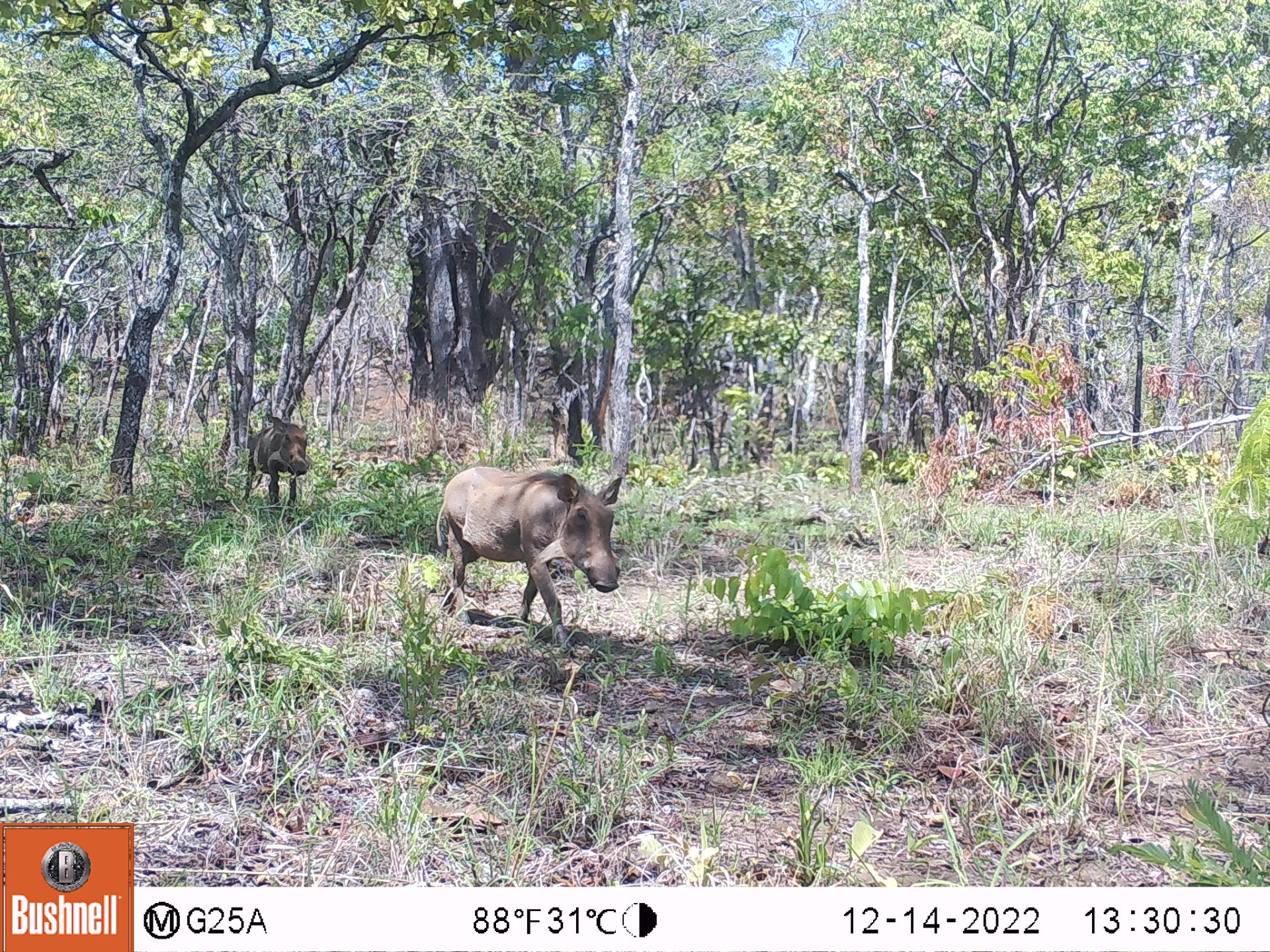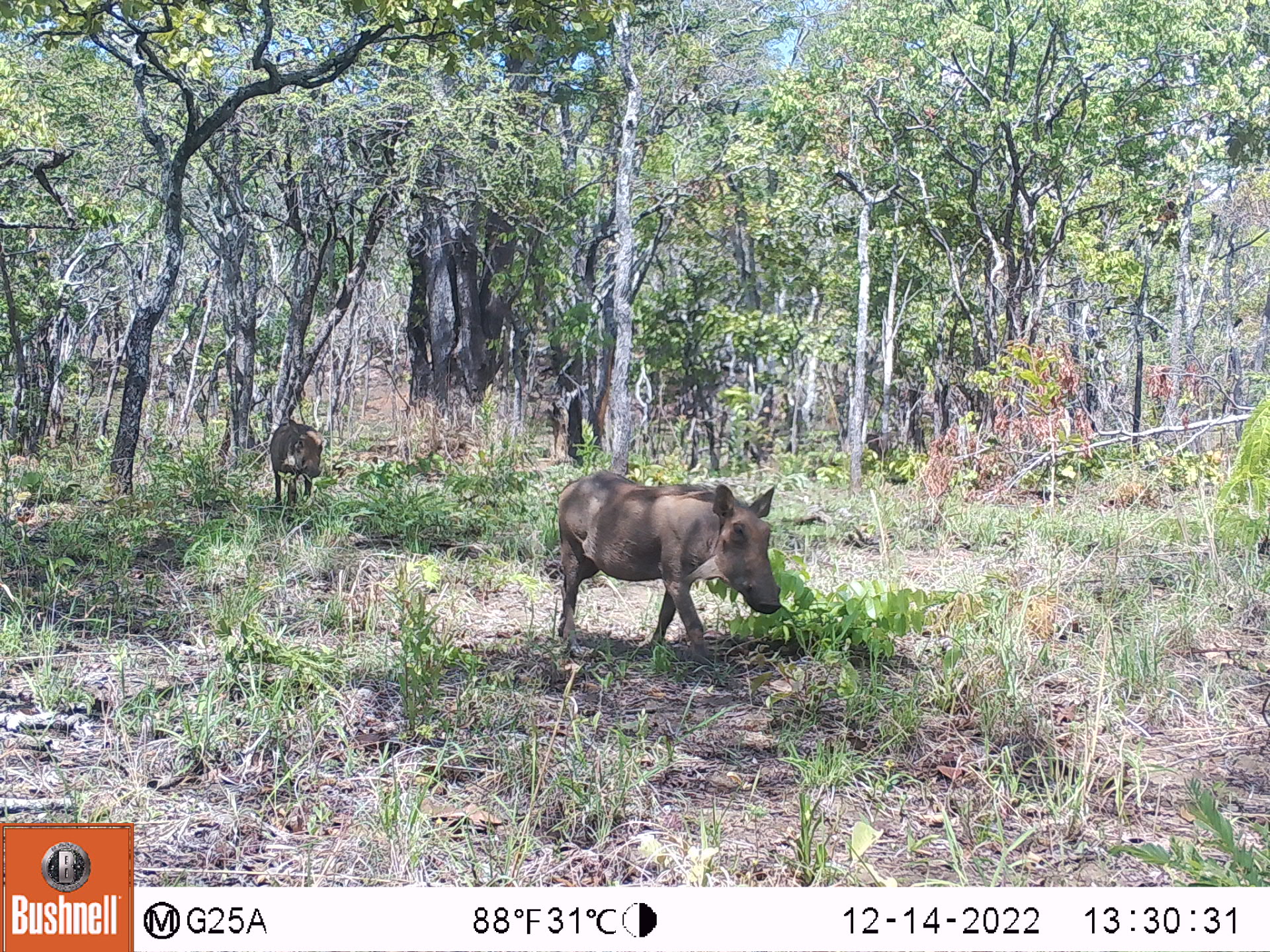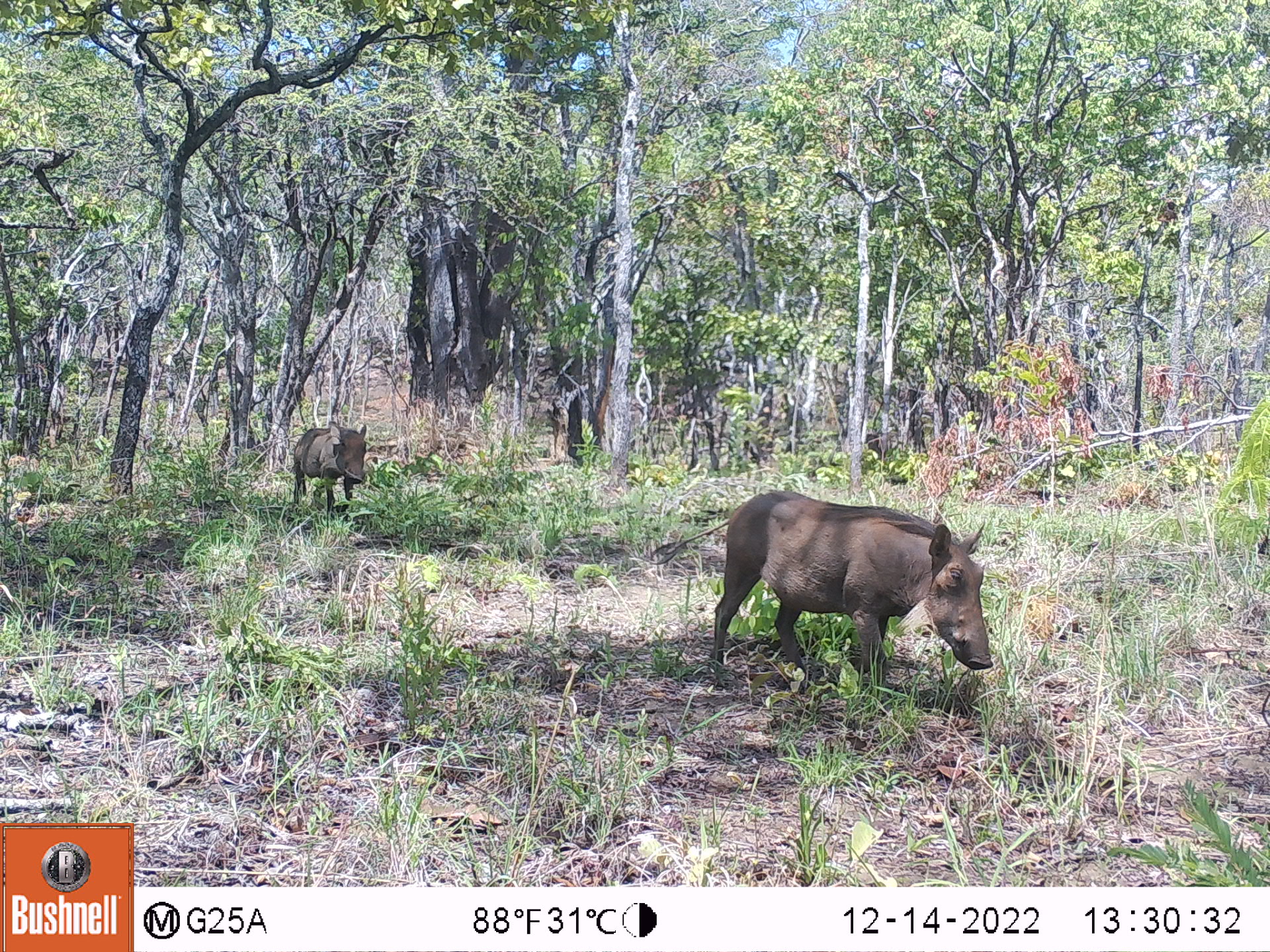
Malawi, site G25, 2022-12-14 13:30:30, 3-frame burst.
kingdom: Animalia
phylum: Chordata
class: Mammalia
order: Artiodactyla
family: Suidae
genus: Phacochoerus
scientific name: Phacochoerus africanus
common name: common warthog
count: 2